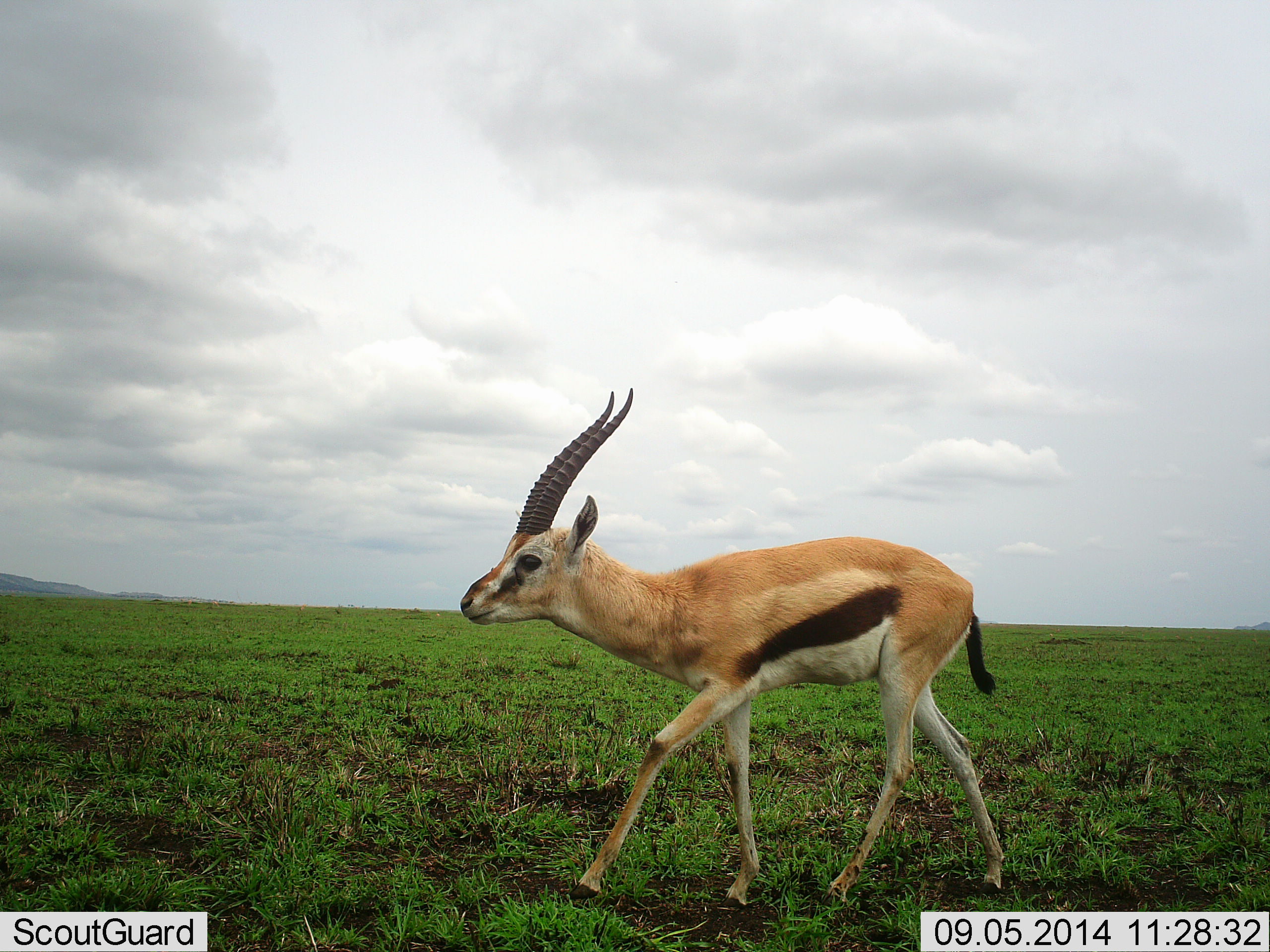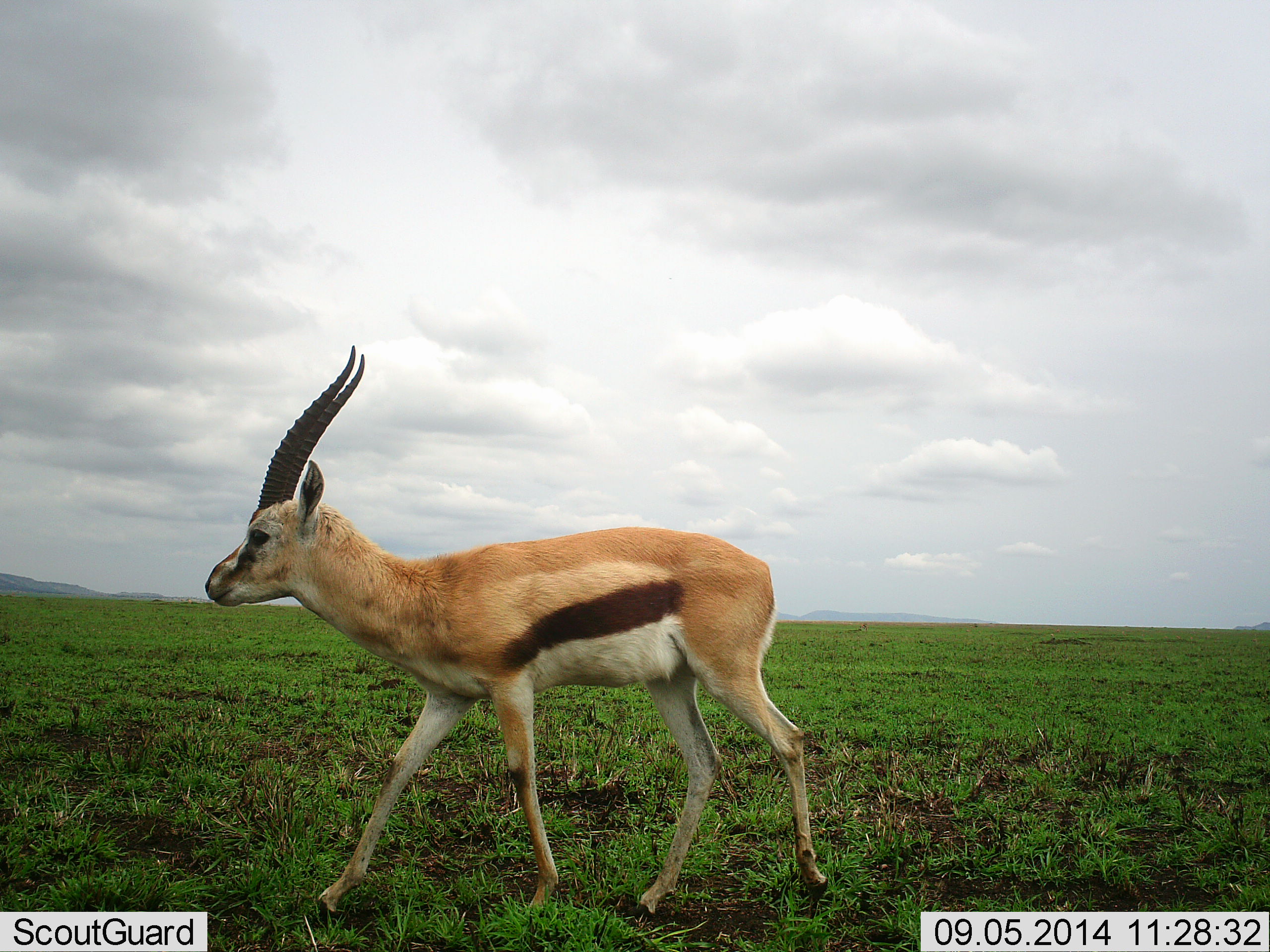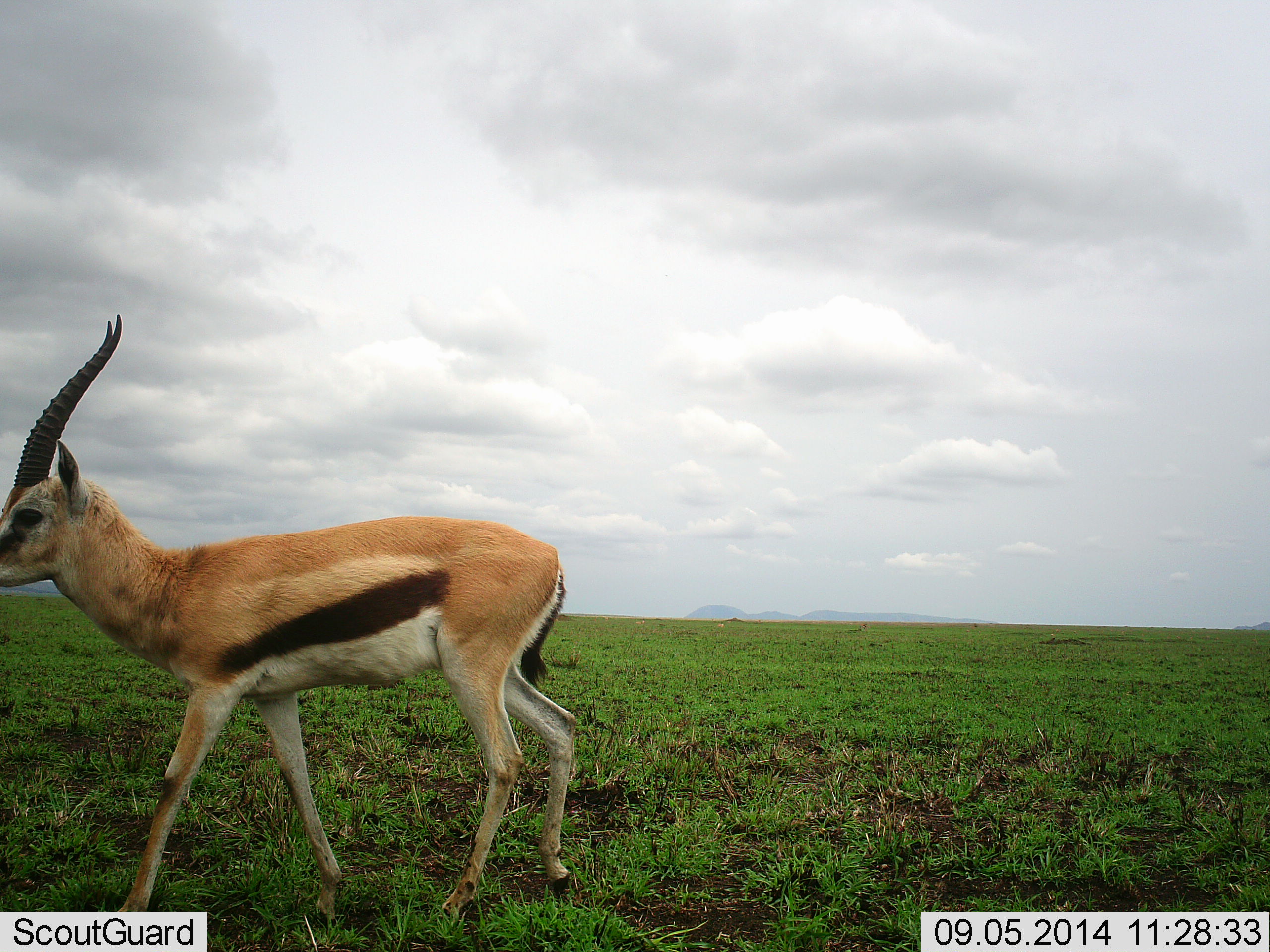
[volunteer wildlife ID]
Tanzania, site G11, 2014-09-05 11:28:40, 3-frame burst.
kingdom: Animalia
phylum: Chordata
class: Mammalia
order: Artiodactyla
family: Bovidae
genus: Eudorcas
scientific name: Eudorcas thomsonii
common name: thomson's gazelle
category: gazellethomsons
Gazellethomsons (thomson's gazelle) (Eudorcas thomsonii), count 1. Behavior (volunteer vote fractions): standing 0%, resting 0%, moving 100%, interacting 0%. Young present (vote fraction): 0%. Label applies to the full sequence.